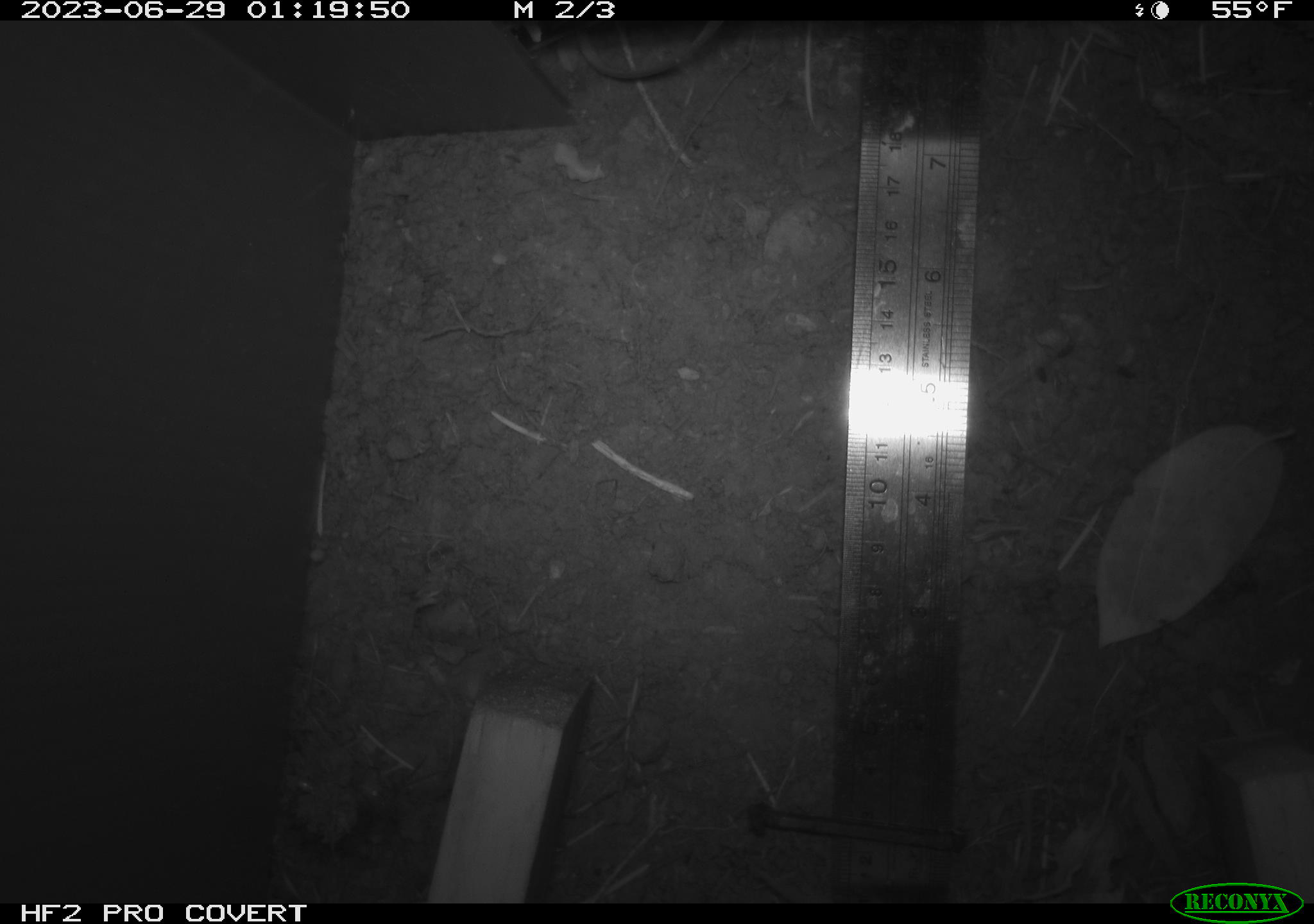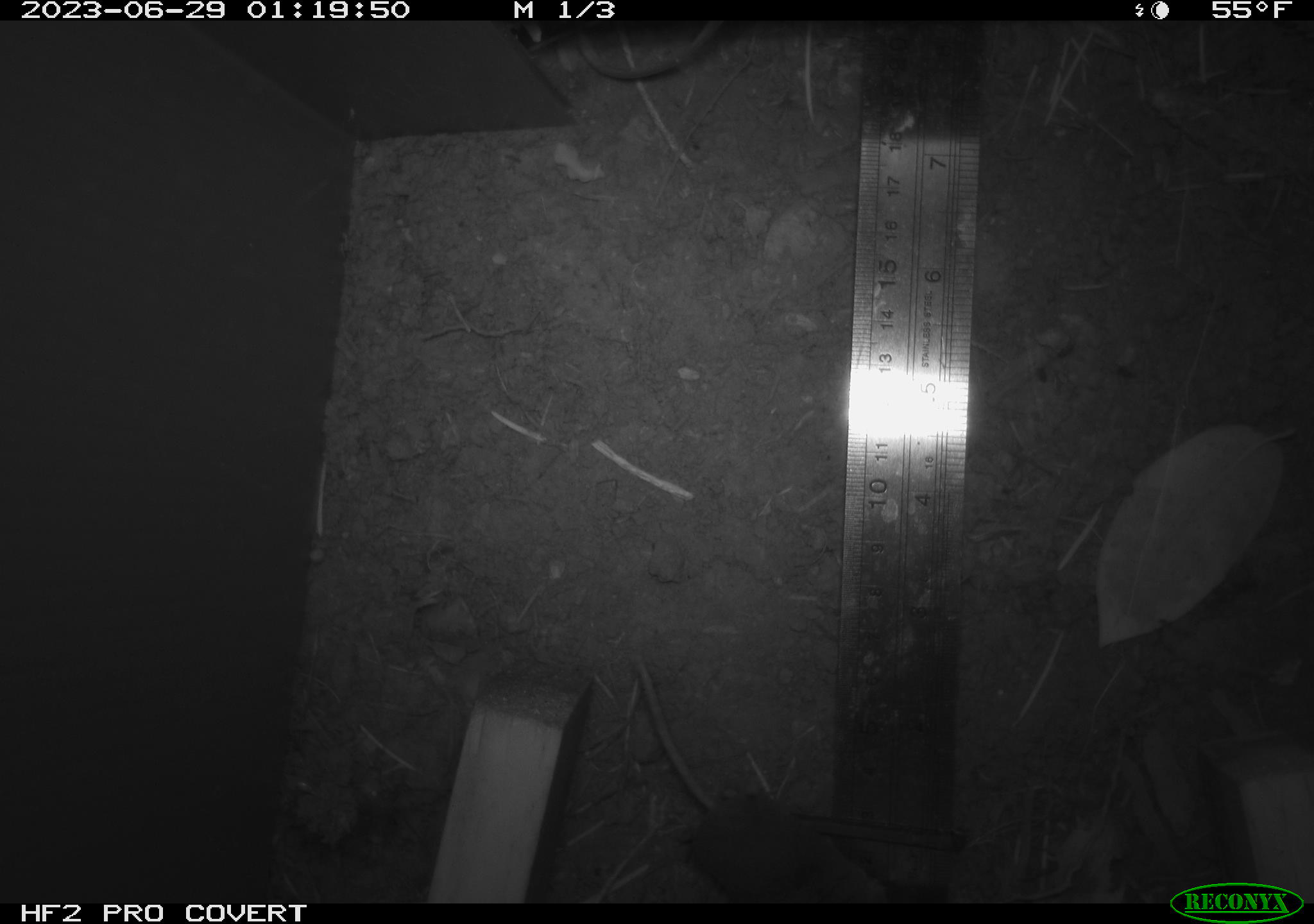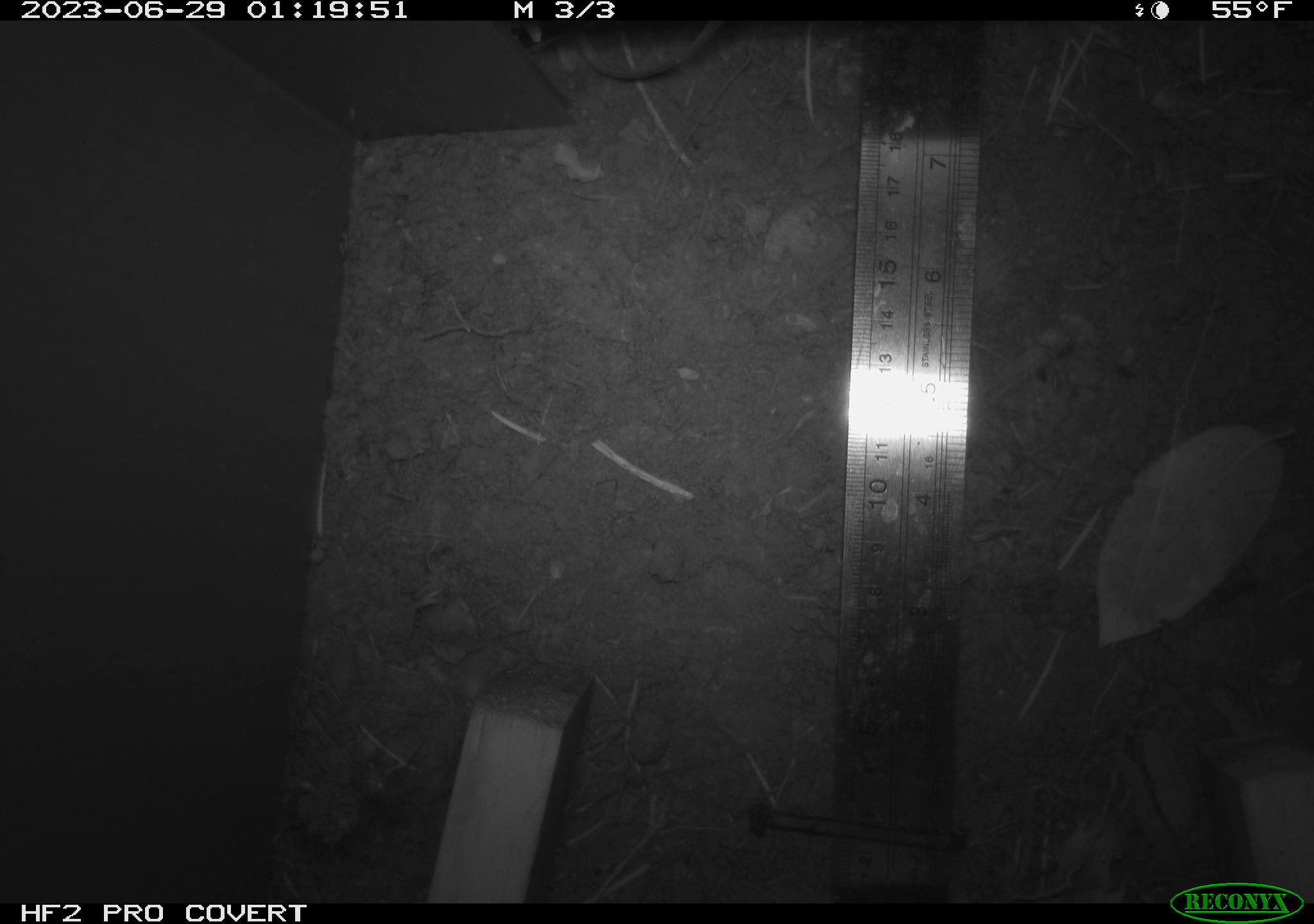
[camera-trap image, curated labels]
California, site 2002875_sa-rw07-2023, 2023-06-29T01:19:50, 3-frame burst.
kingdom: Animalia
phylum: Chordata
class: Mammalia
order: Eulipotyphla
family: Soricidae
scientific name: Soricidae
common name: shrews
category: soricidae family